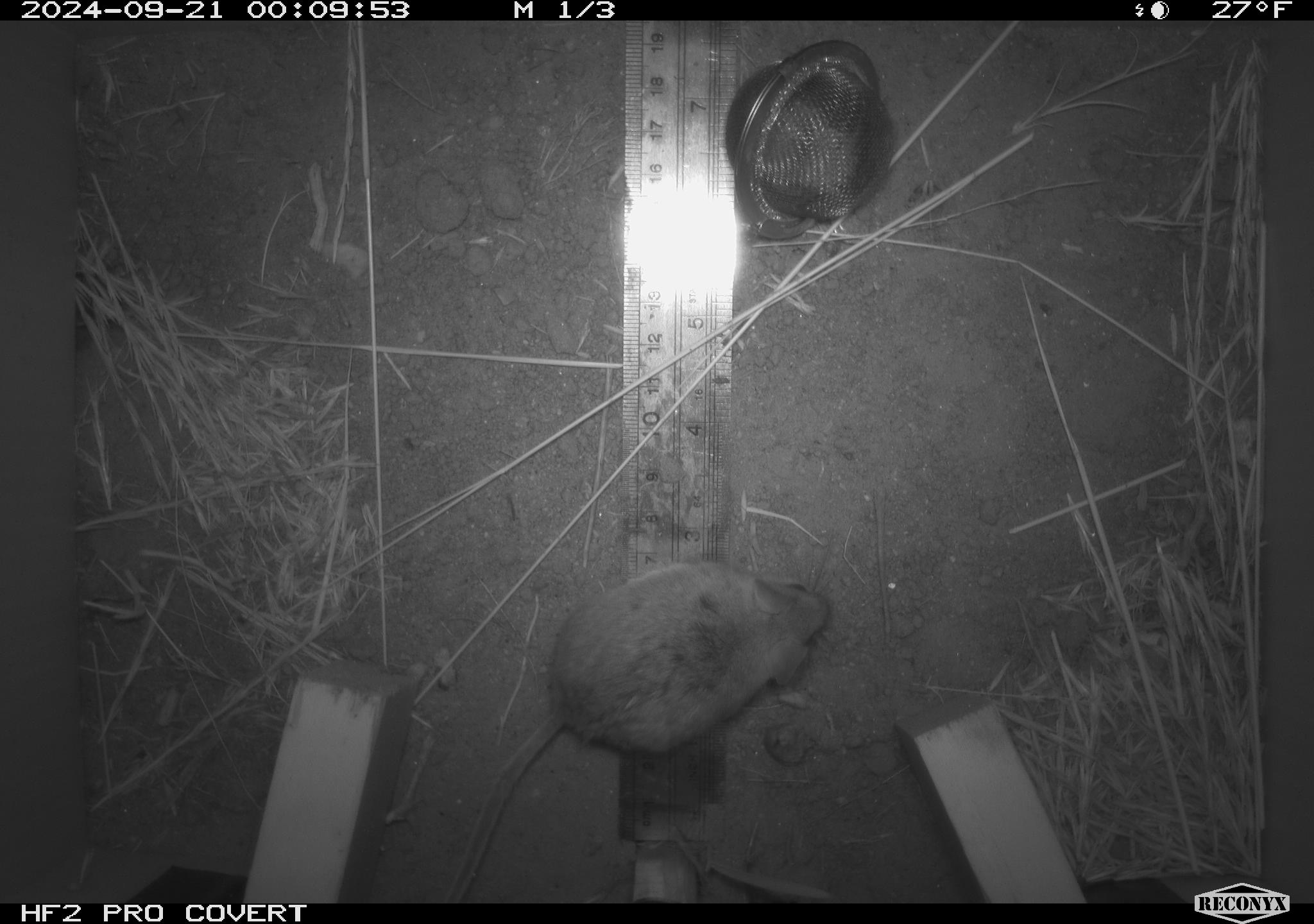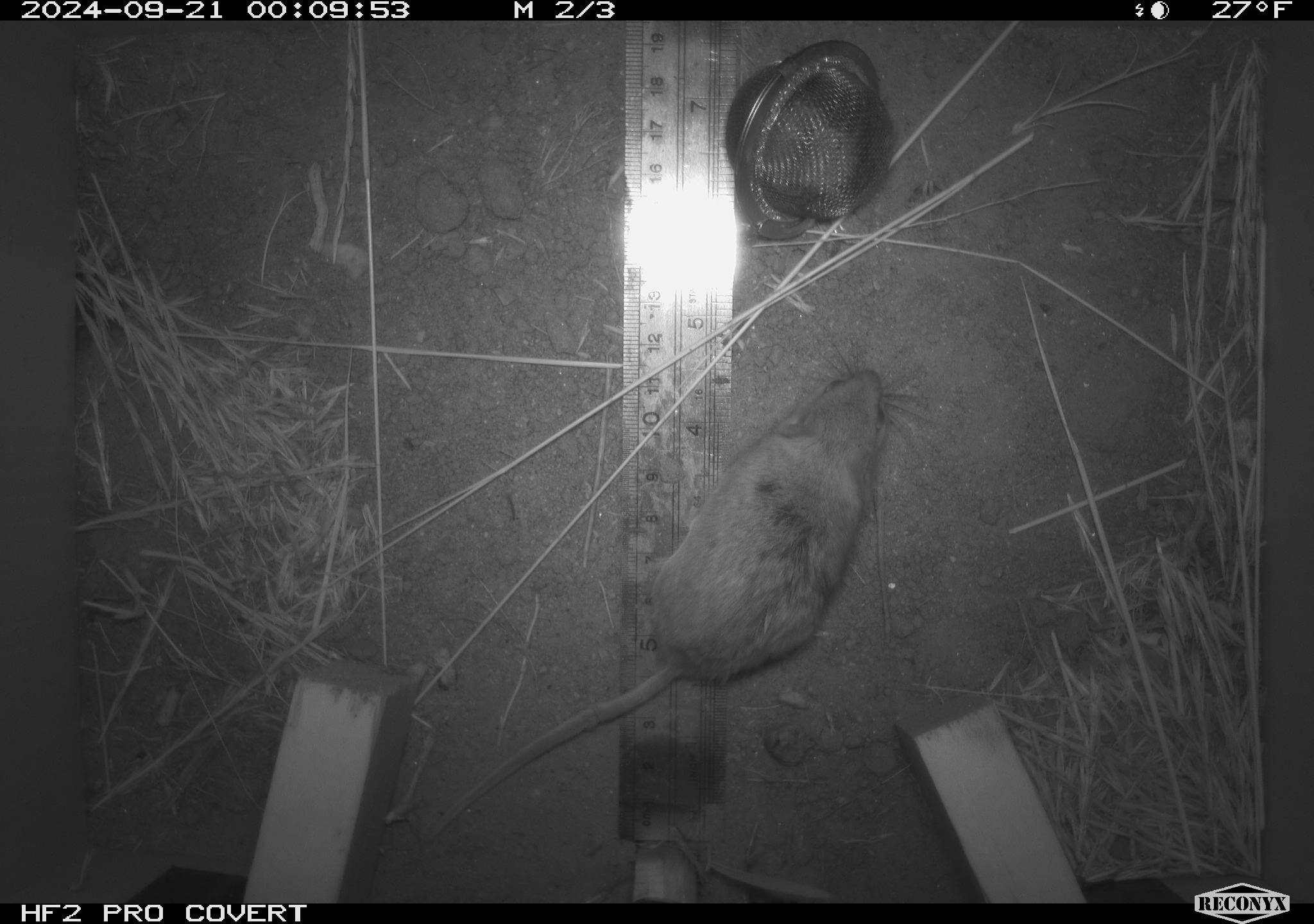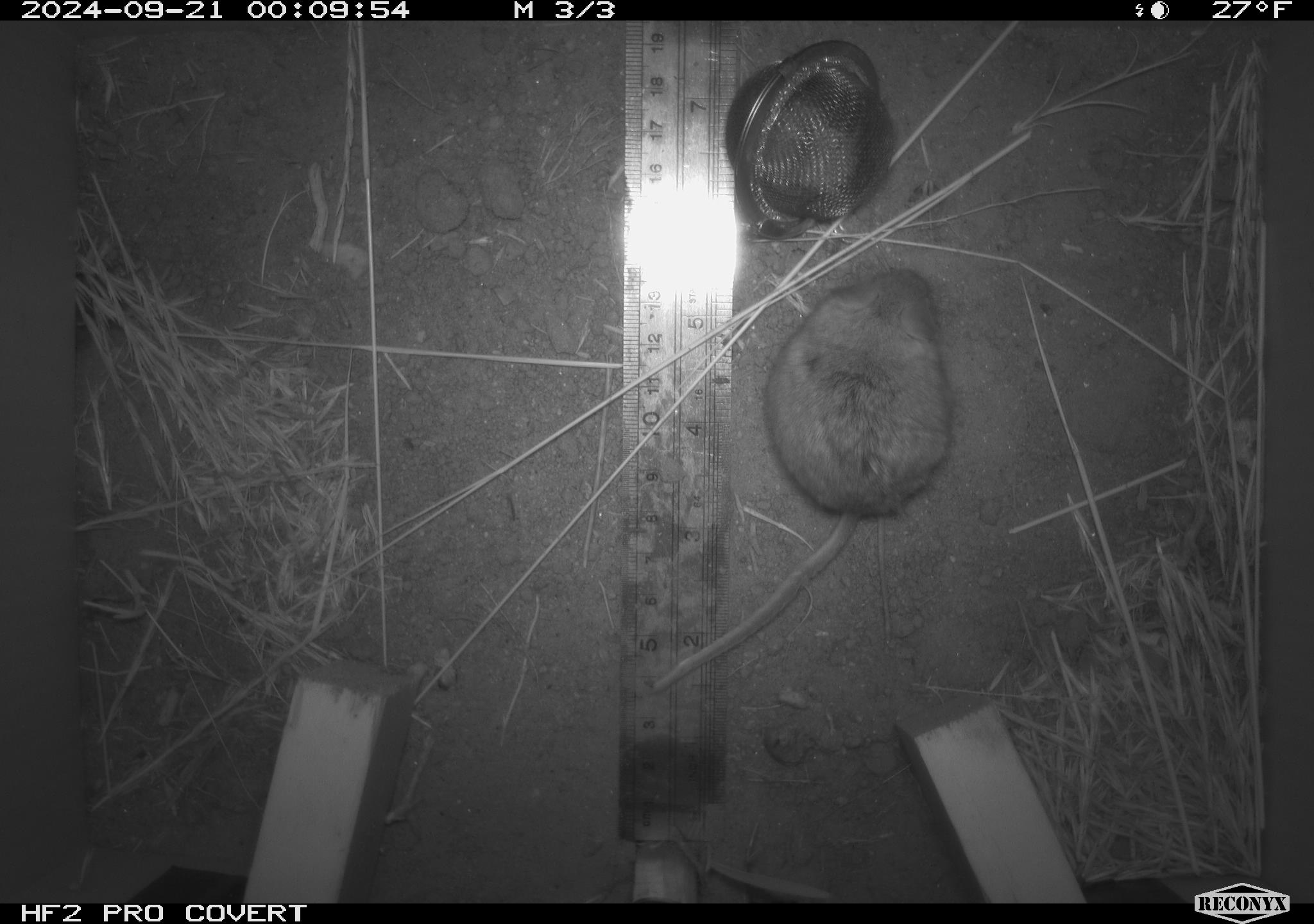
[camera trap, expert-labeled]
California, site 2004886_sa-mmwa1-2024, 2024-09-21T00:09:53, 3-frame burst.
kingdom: Animalia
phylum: Chordata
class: Mammalia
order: Rodentia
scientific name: Rodentia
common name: mouse species